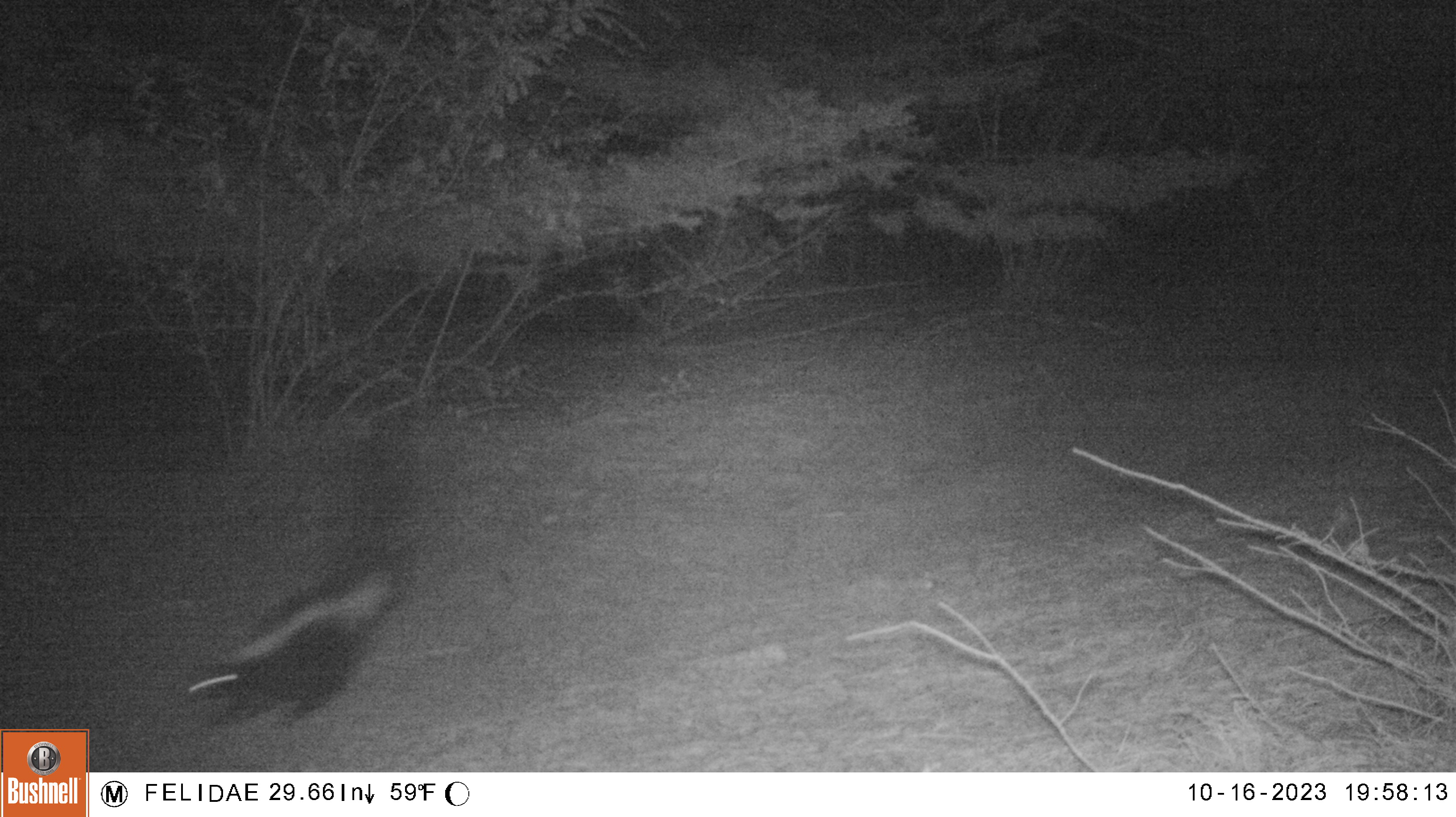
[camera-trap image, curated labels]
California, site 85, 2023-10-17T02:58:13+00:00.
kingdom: Animalia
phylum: Chordata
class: Mammalia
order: Carnivora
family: Mephitidae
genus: Mephitis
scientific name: Mephitis mephitis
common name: striped skunk